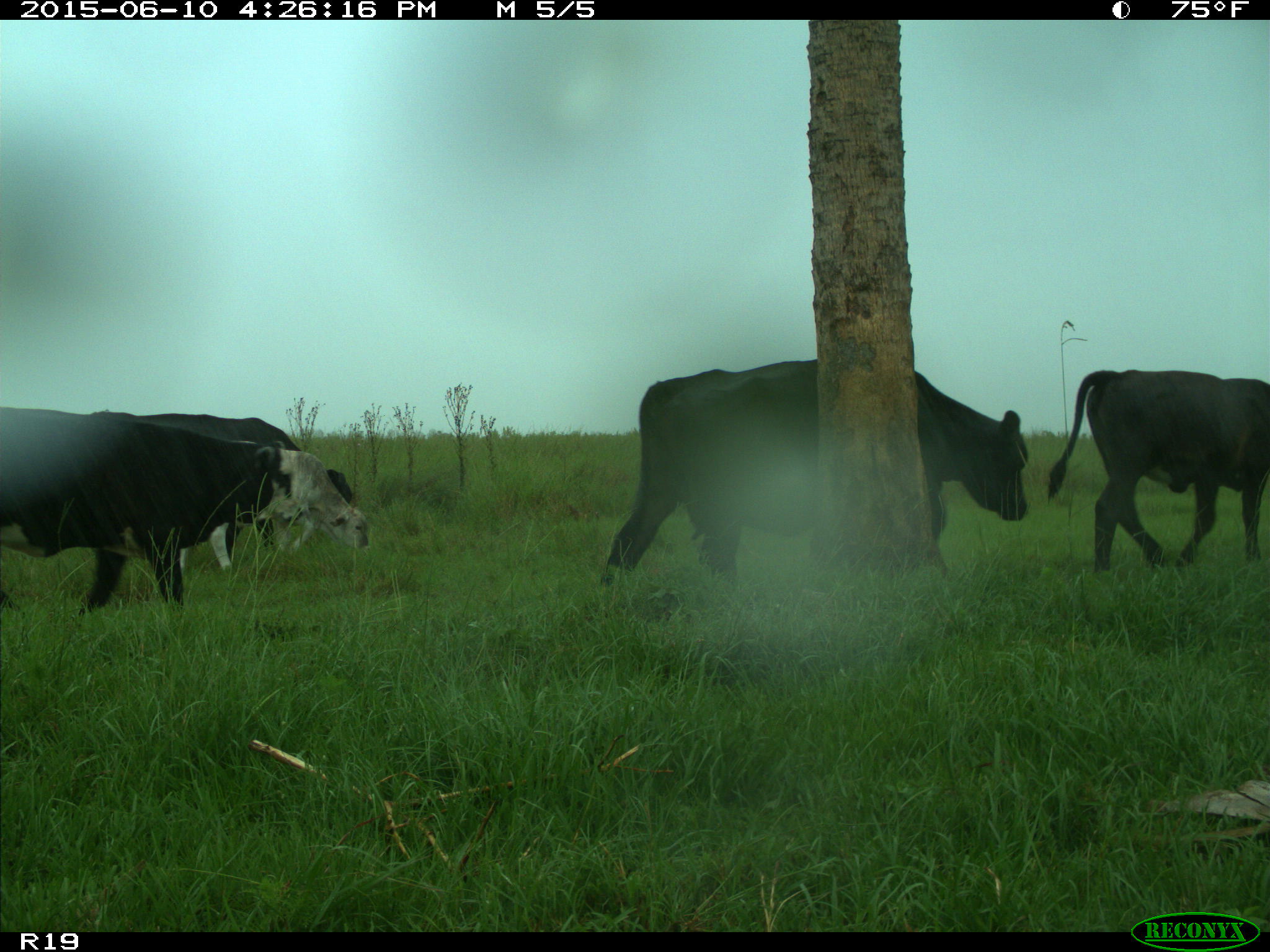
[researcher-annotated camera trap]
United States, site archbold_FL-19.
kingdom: Animalia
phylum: Chordata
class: Mammalia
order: Artiodactyla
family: Bovidae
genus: Bos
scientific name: Bos taurus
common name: domestic cow